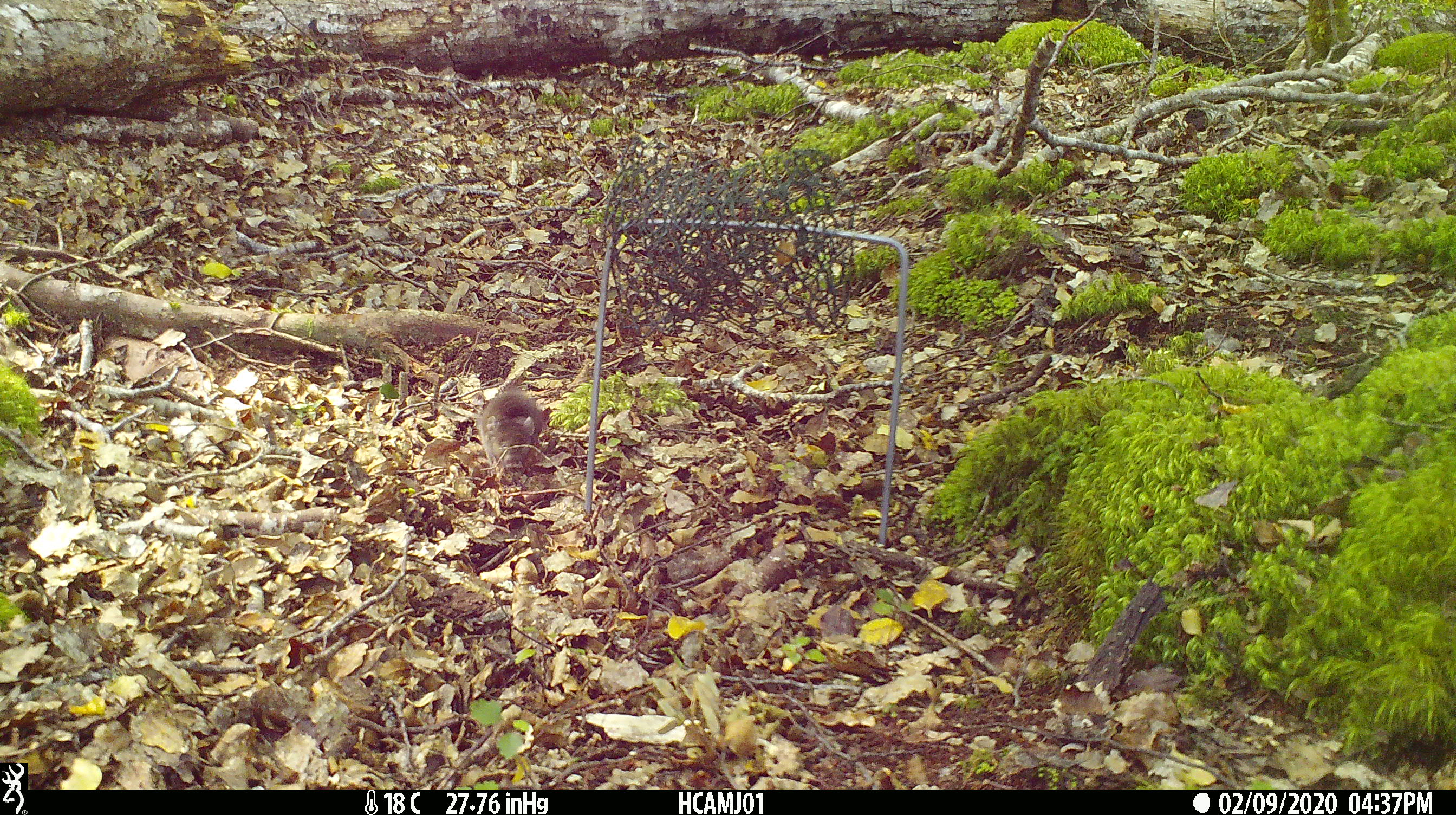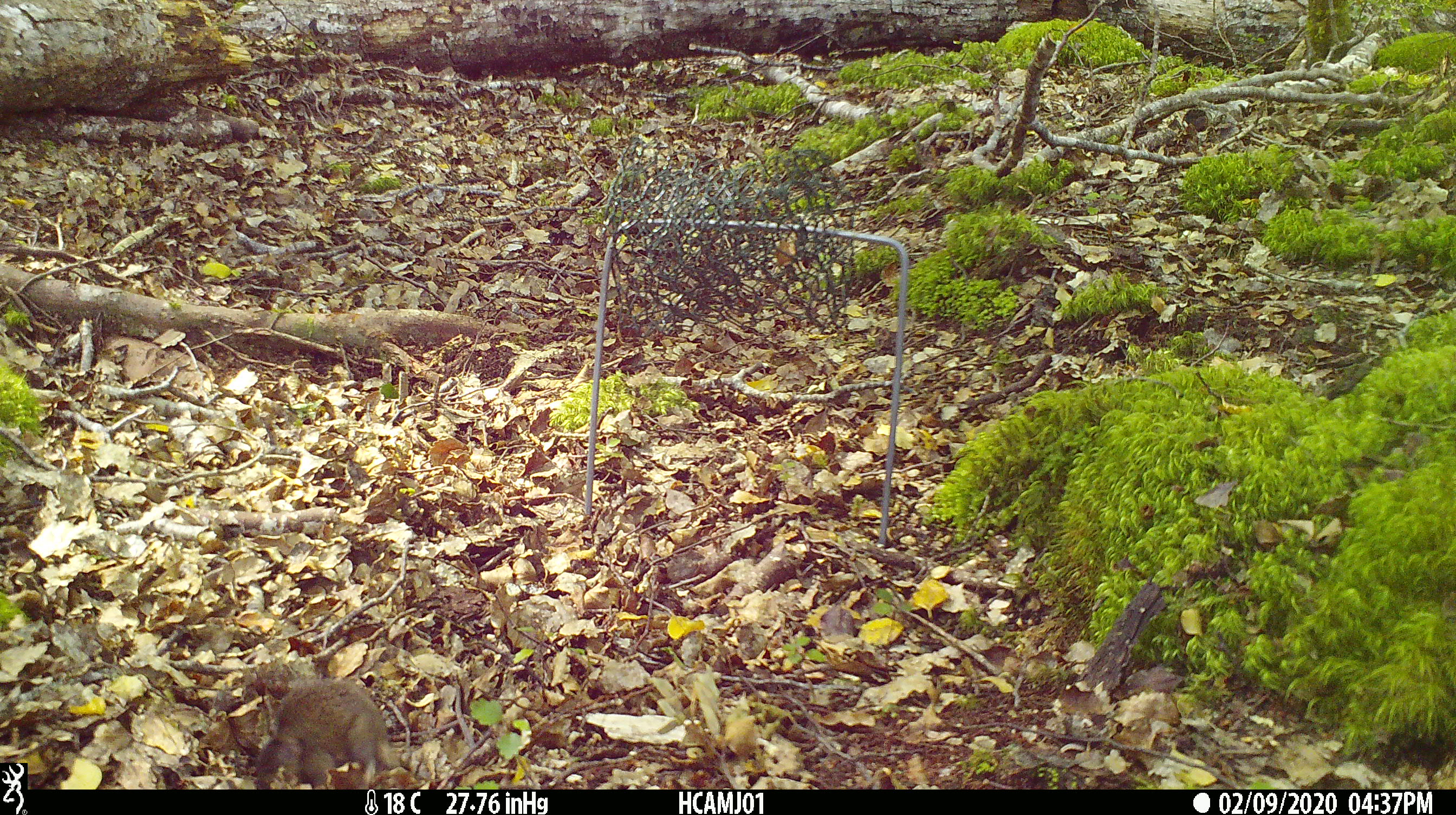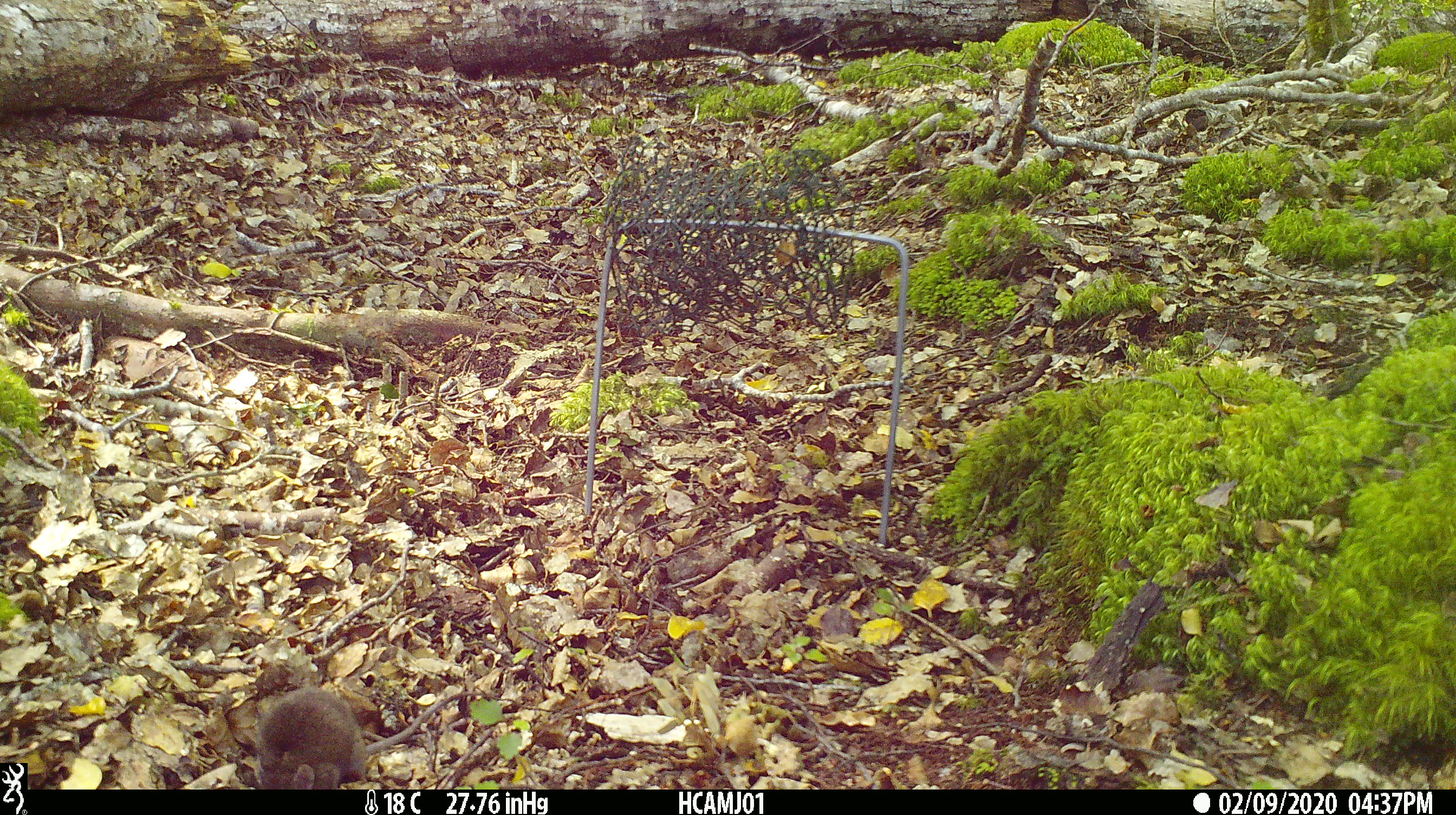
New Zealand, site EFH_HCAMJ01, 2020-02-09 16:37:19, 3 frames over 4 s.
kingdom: Animalia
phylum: Chordata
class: Mammalia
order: Rodentia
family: Muridae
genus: Mus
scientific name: Mus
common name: mouse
Mouse (Mus).